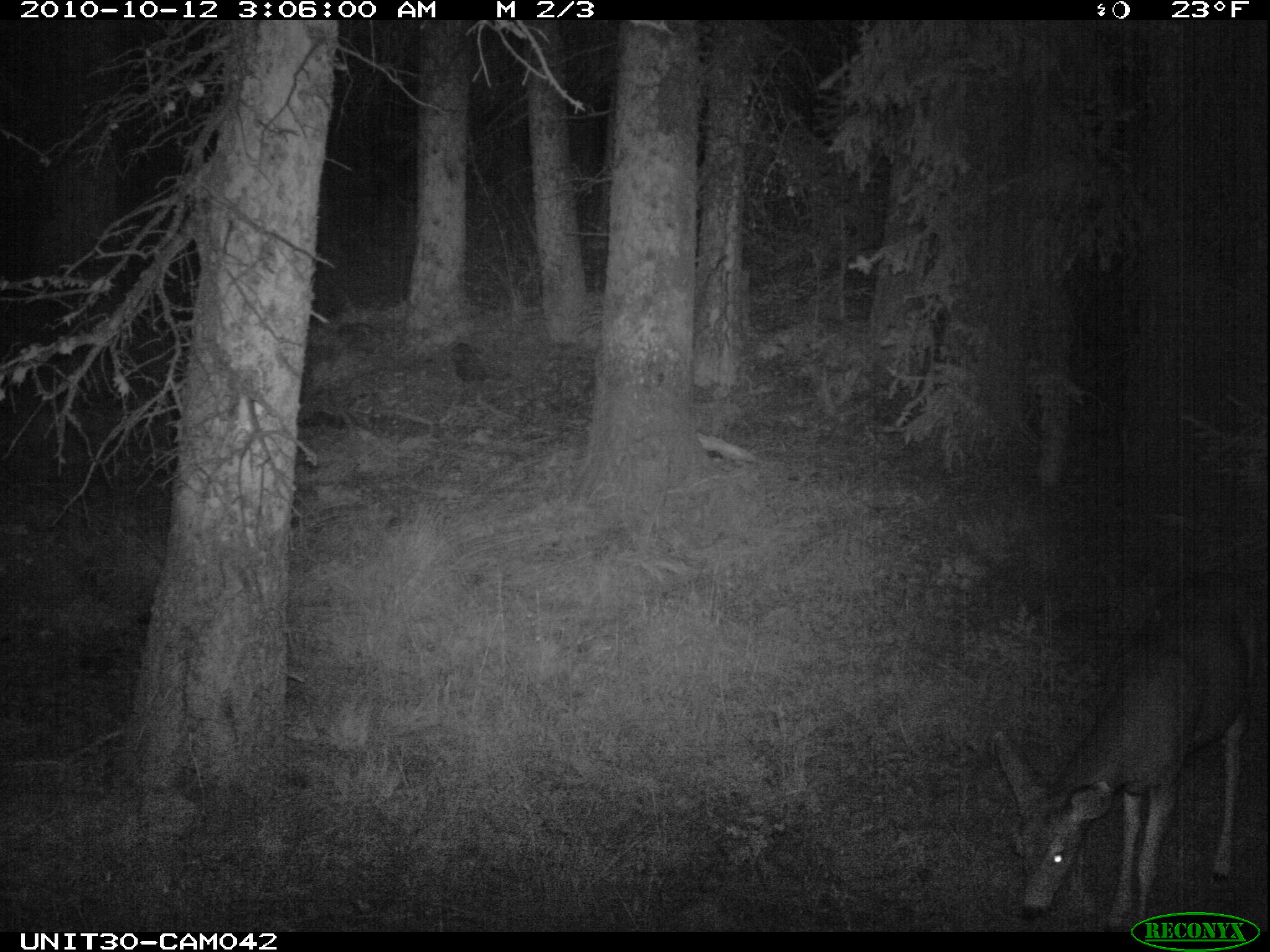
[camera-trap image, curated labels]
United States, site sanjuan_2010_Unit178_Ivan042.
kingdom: Animalia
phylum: Chordata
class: Mammalia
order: Artiodactyla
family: Cervidae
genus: Odocoileus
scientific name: Odocoileus hemionus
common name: mule deer